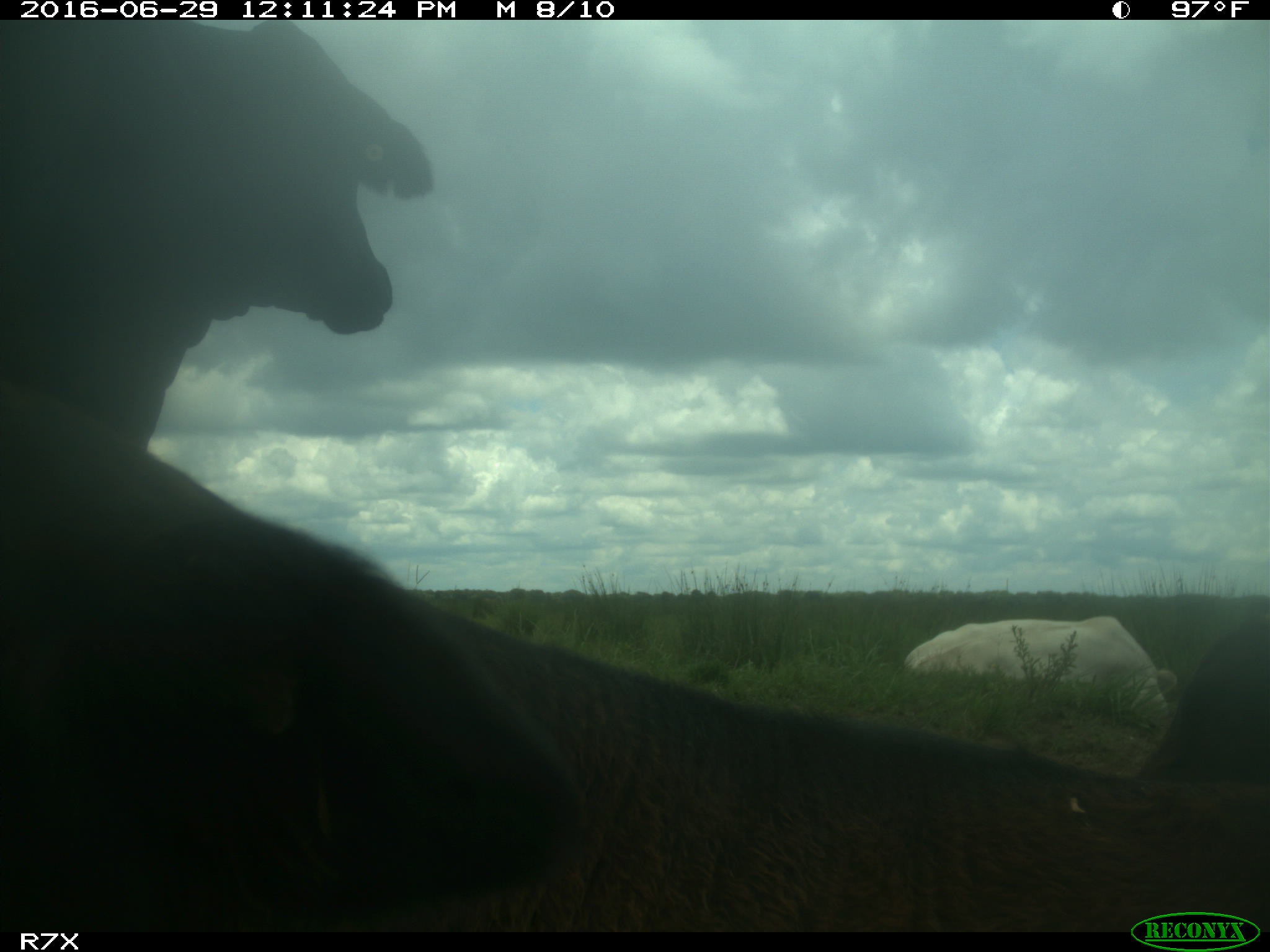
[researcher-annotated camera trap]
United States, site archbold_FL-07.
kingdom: Animalia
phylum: Chordata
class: Mammalia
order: Artiodactyla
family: Bovidae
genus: Bos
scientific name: Bos taurus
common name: domestic cow